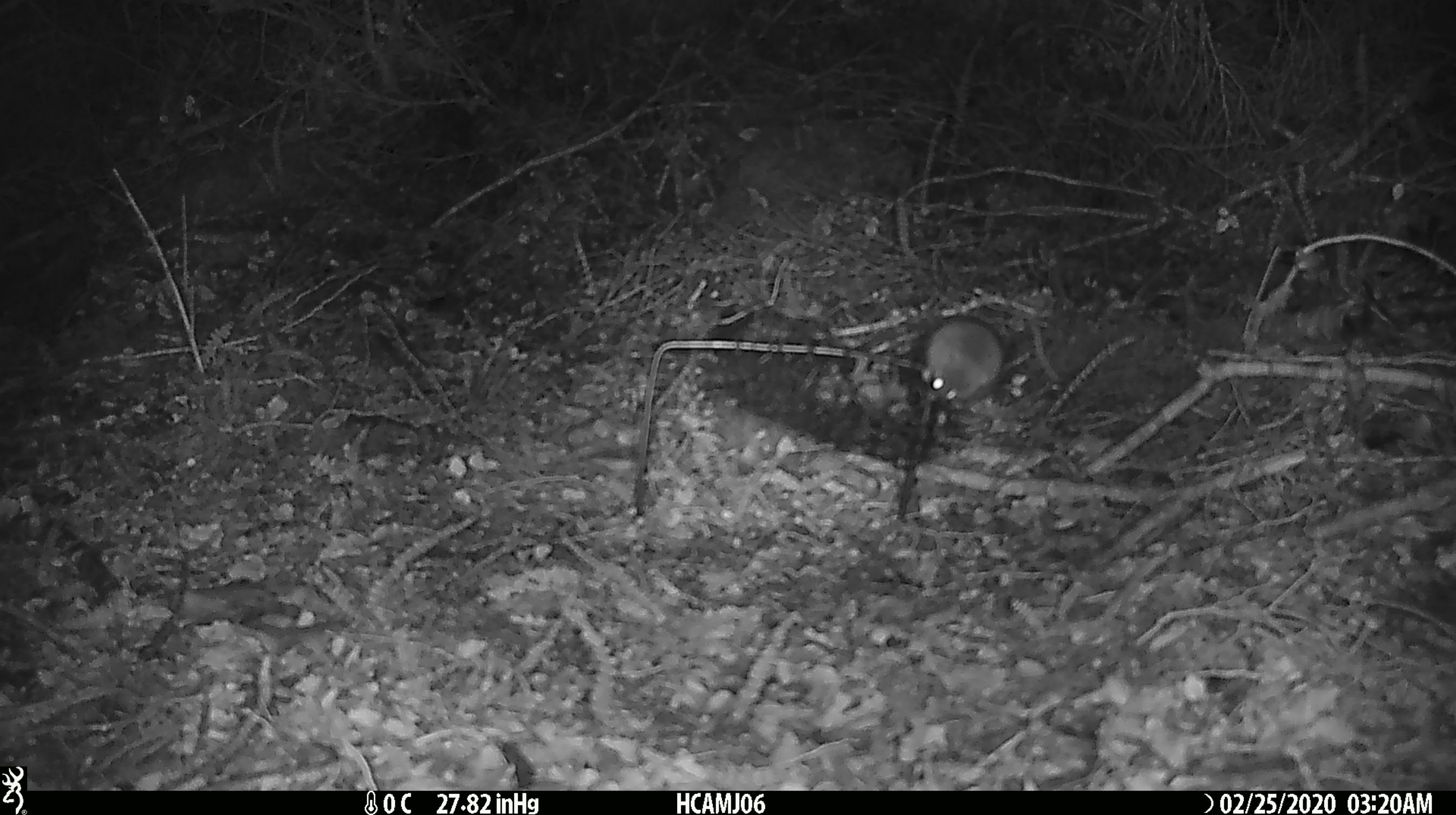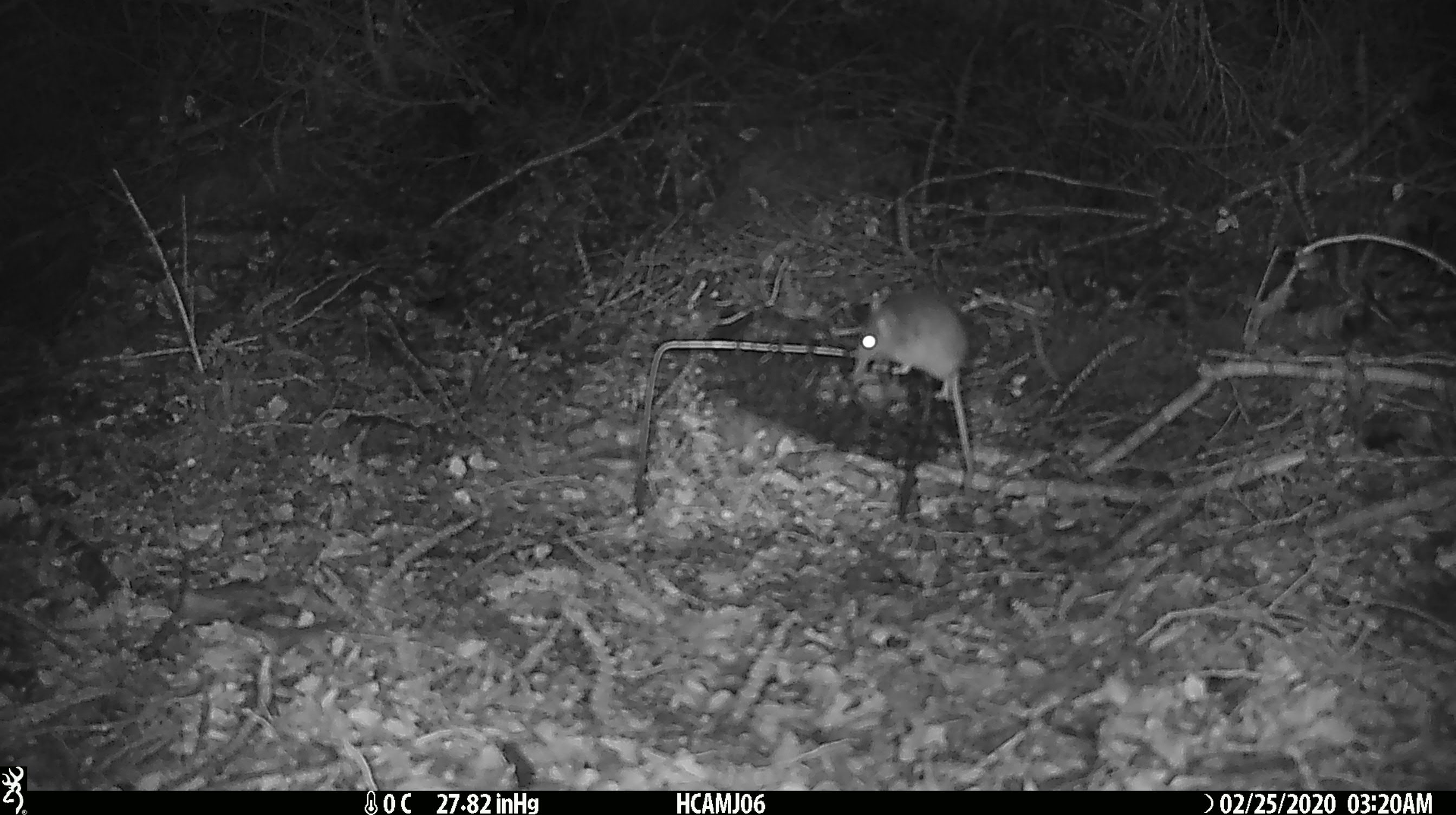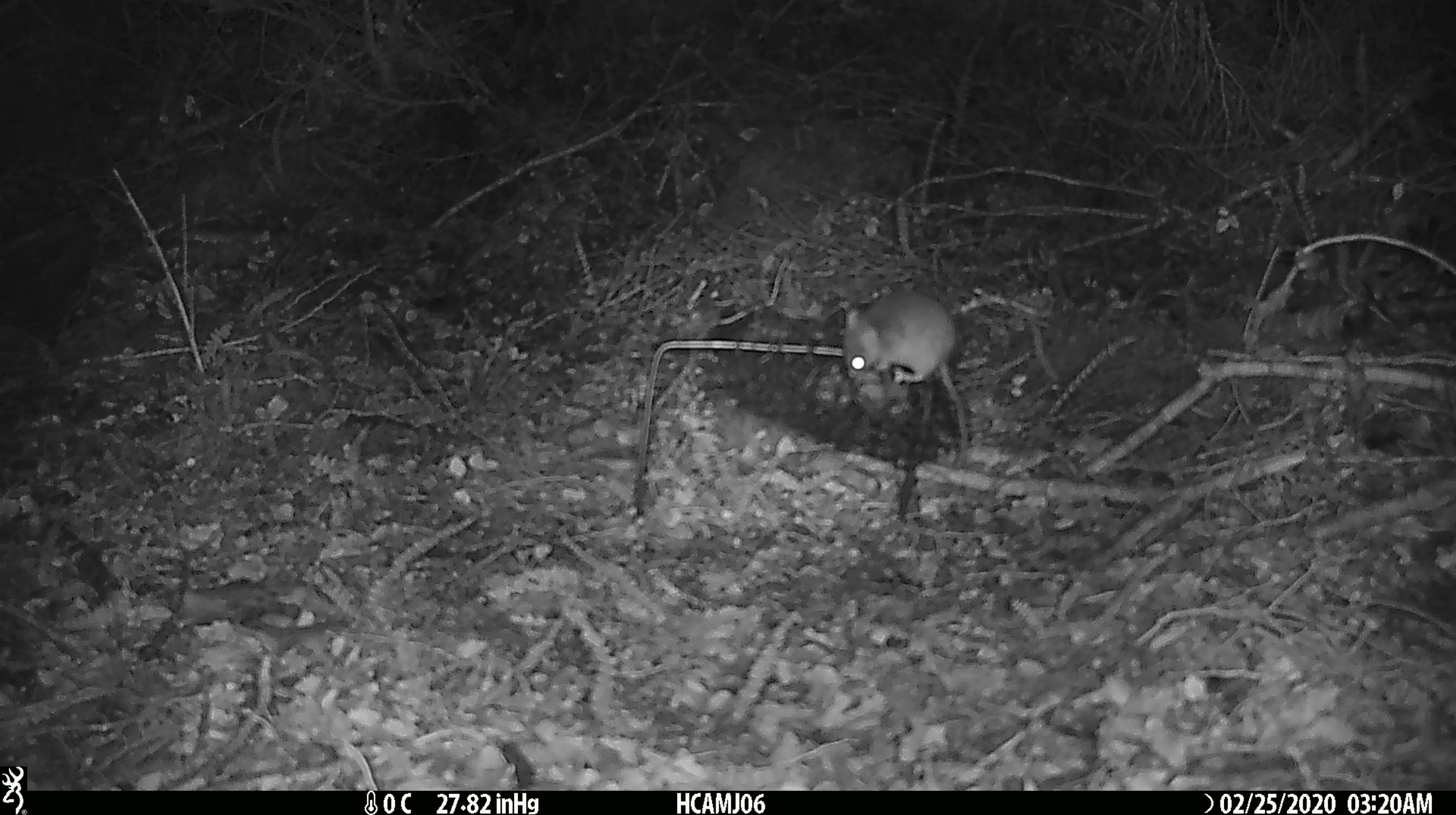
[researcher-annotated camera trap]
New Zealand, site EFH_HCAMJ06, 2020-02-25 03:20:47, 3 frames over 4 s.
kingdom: Animalia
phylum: Chordata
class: Mammalia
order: Rodentia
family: Muridae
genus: Mus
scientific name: Mus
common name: mouse